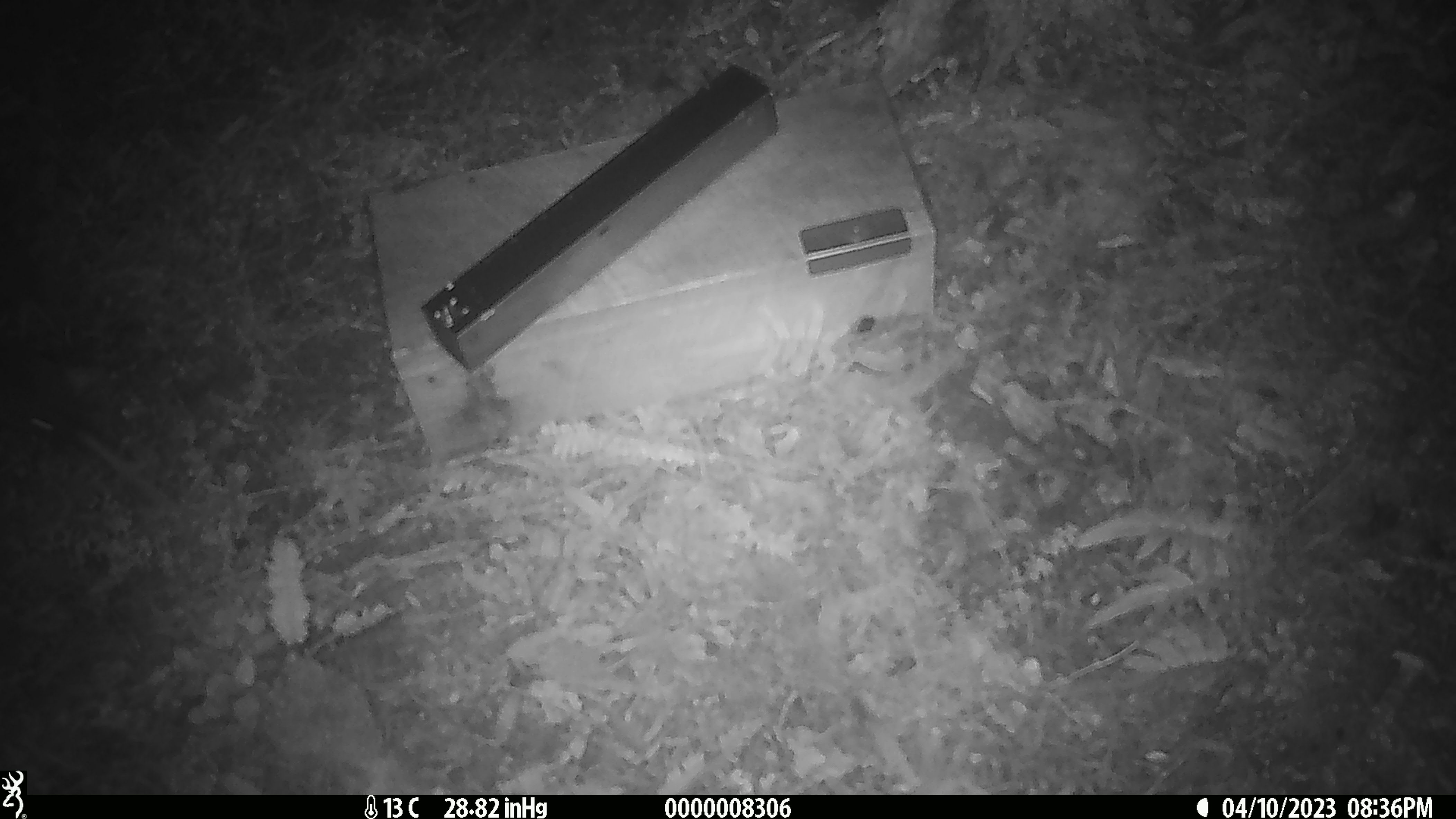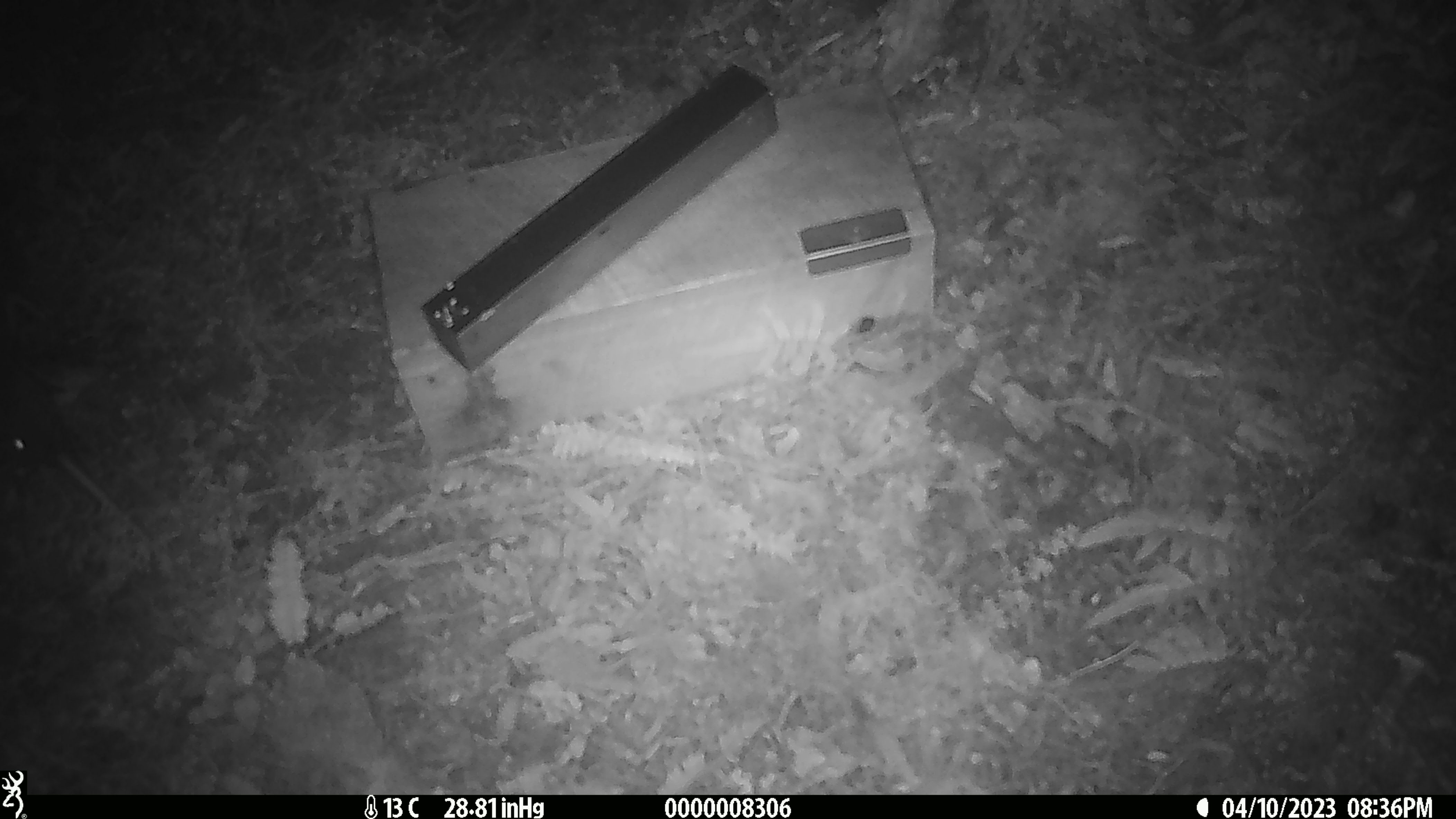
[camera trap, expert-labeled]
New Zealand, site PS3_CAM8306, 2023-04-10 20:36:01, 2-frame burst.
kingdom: Animalia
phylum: Chordata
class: Aves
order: Apterygiformes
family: Apterygidae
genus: Apteryx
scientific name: Apteryx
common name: kiwi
Kiwi (Apteryx).